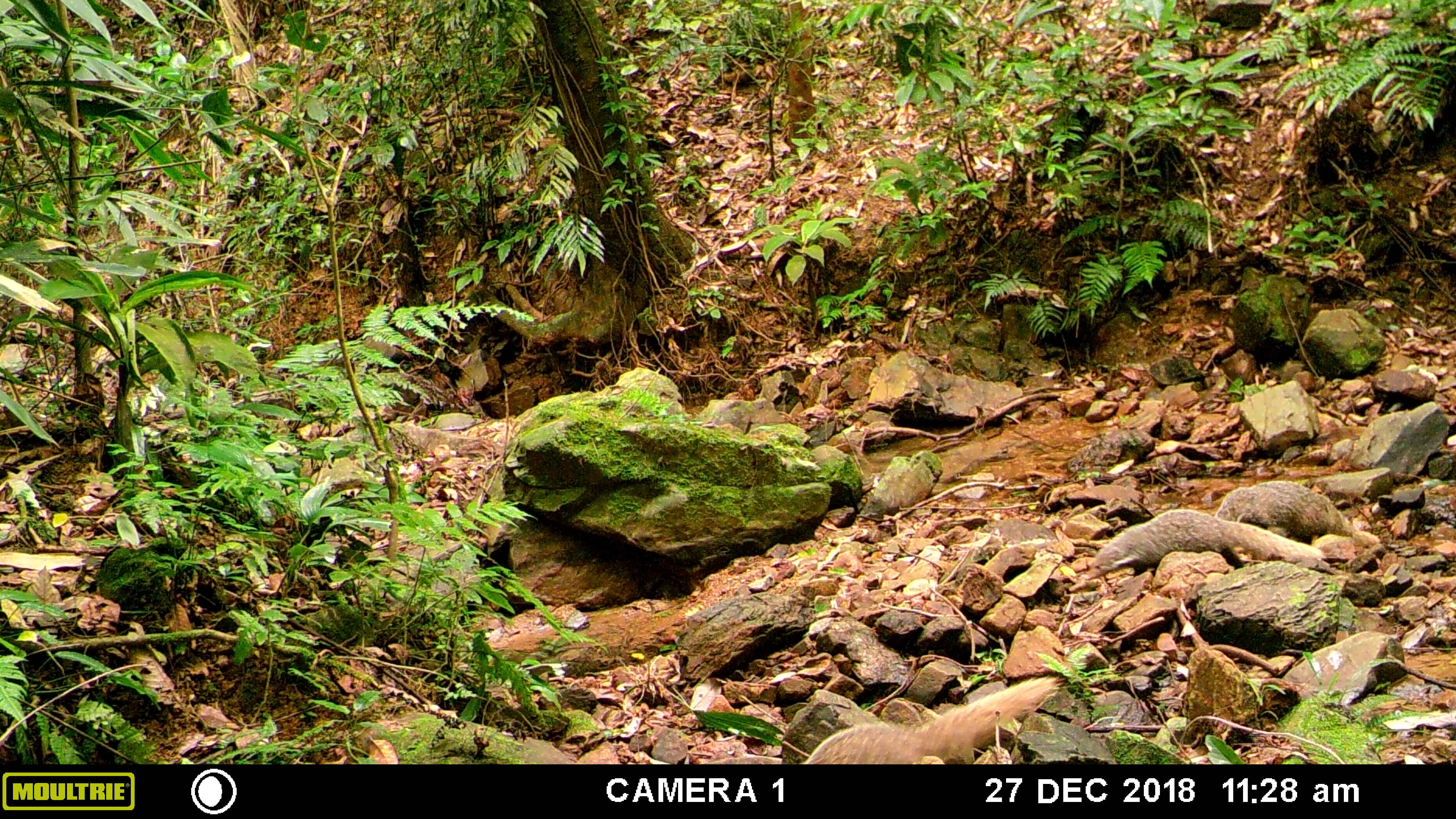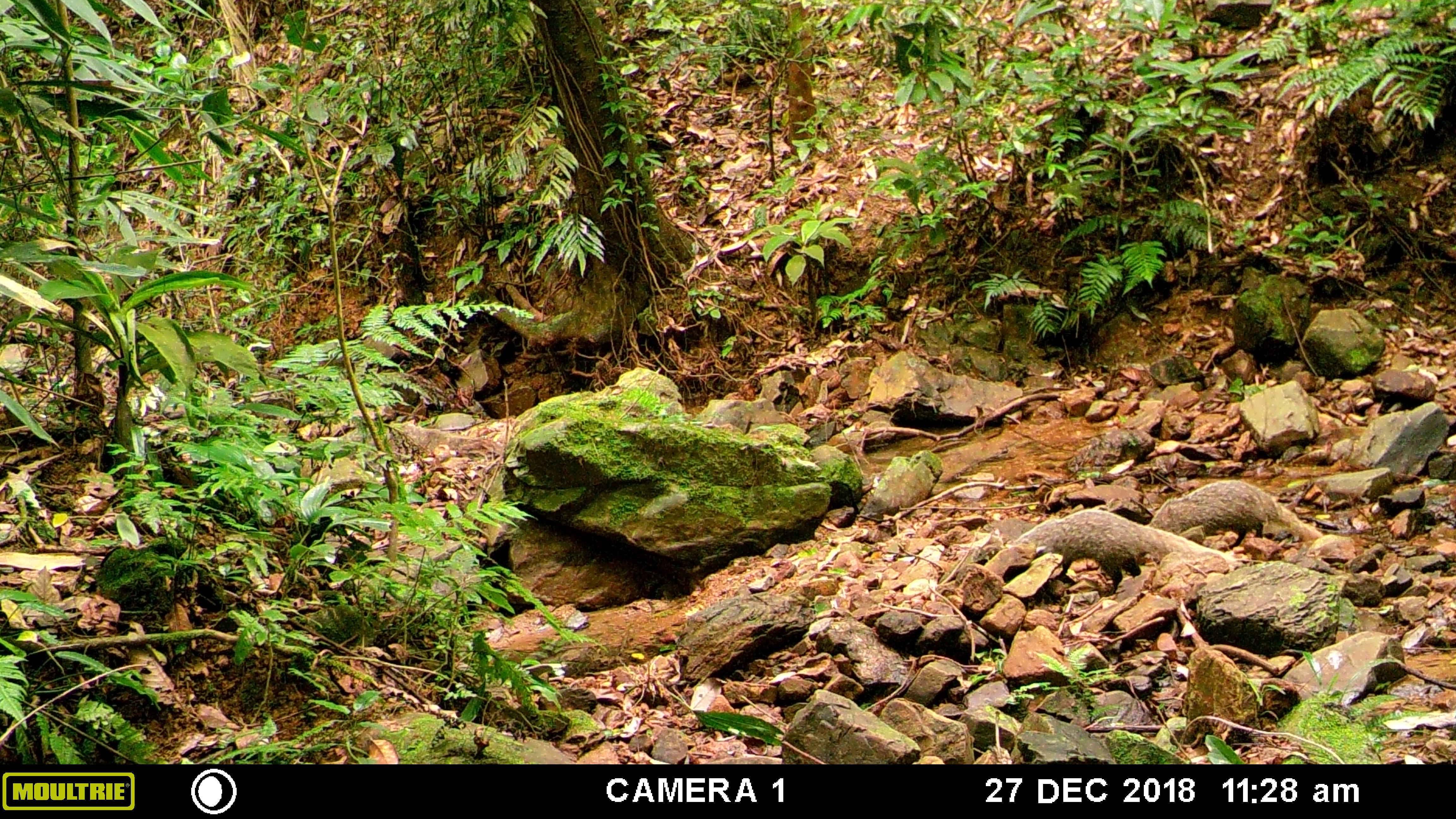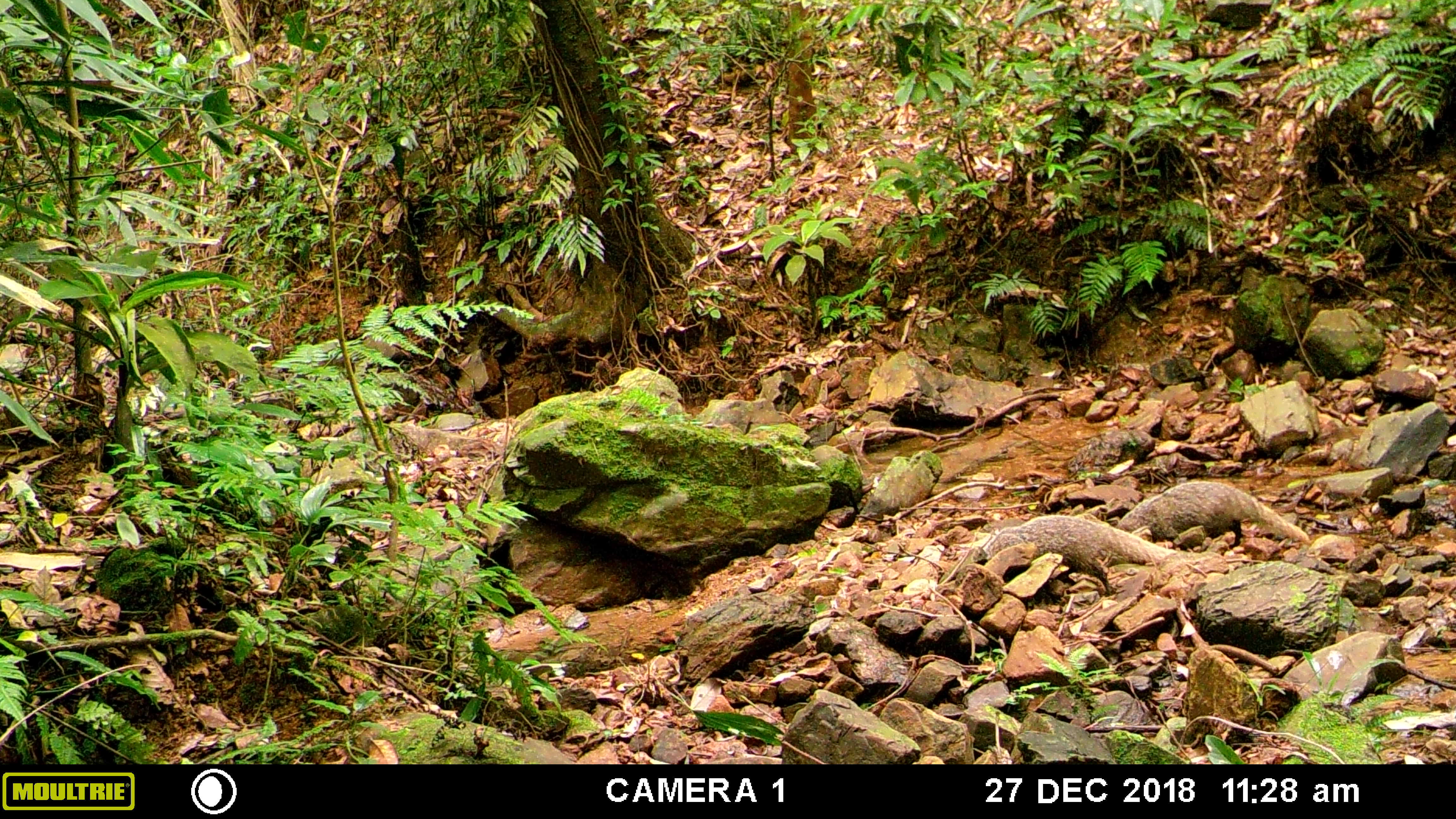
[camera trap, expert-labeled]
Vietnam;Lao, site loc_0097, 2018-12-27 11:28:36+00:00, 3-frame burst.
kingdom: Animalia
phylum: Chordata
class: Mammalia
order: Carnivora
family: Herpestidae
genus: Urva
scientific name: Urva urva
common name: crab-eating mongoose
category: crab eating mongoose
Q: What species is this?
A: Crab eating mongoose (crab-eating mongoose) (Urva urva).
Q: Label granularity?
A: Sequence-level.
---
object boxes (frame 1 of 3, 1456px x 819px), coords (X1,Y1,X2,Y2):
crab eating mongoose: (796,672,1074,764); (1082,507,1337,579); (1214,480,1381,553)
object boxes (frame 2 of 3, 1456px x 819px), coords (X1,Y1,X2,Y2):
crab eating mongoose: (1010,509,1233,596); (1146,480,1321,546)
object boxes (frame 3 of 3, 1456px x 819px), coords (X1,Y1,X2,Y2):
crab eating mongoose: (971,515,1186,596); (1116,480,1311,549)